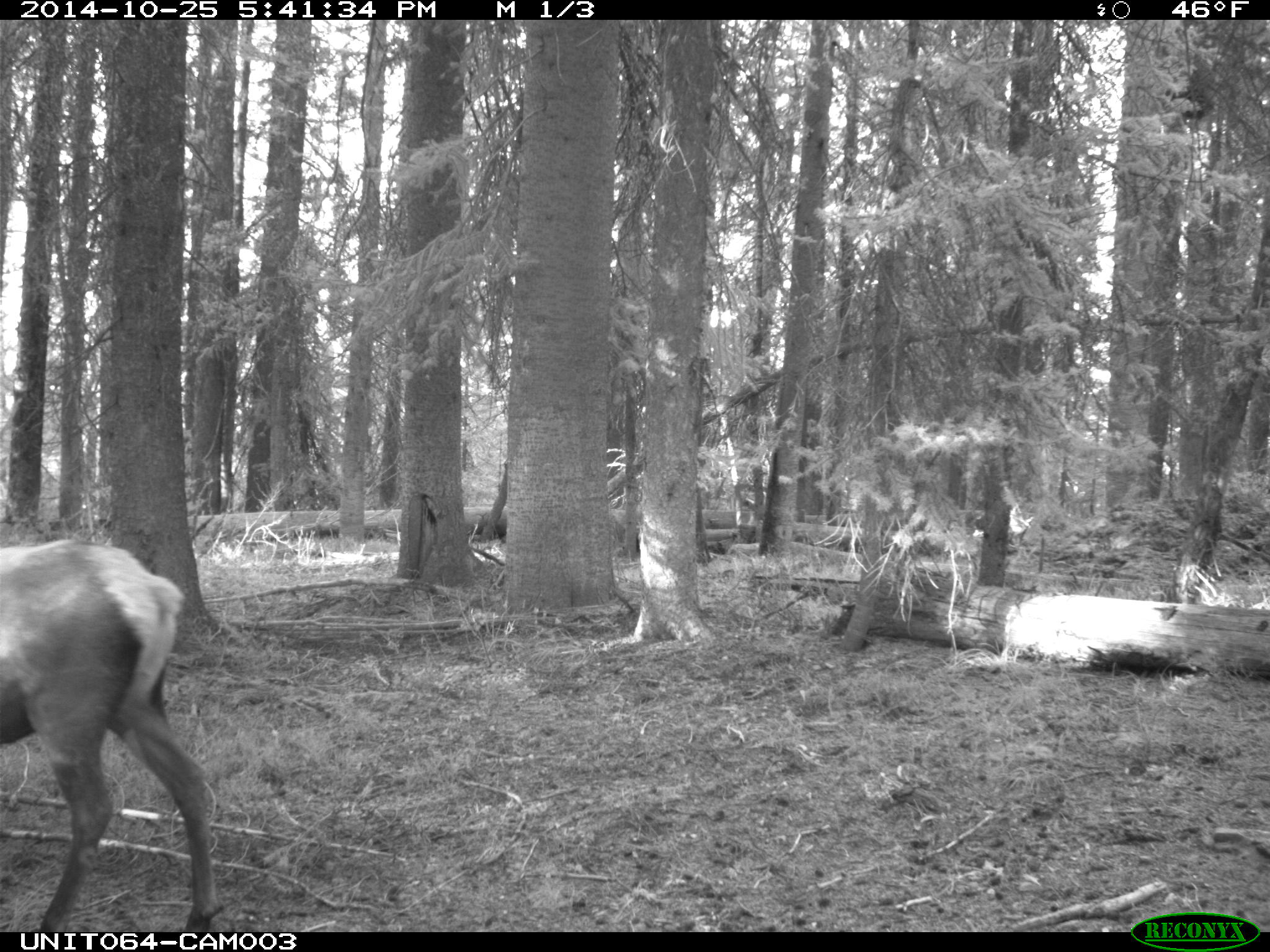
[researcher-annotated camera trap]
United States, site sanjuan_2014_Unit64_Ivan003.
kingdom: Animalia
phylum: Chordata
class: Mammalia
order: Artiodactyla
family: Cervidae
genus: Cervus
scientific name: Cervus elaphus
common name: red deer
Cervus elaphus (red deer).